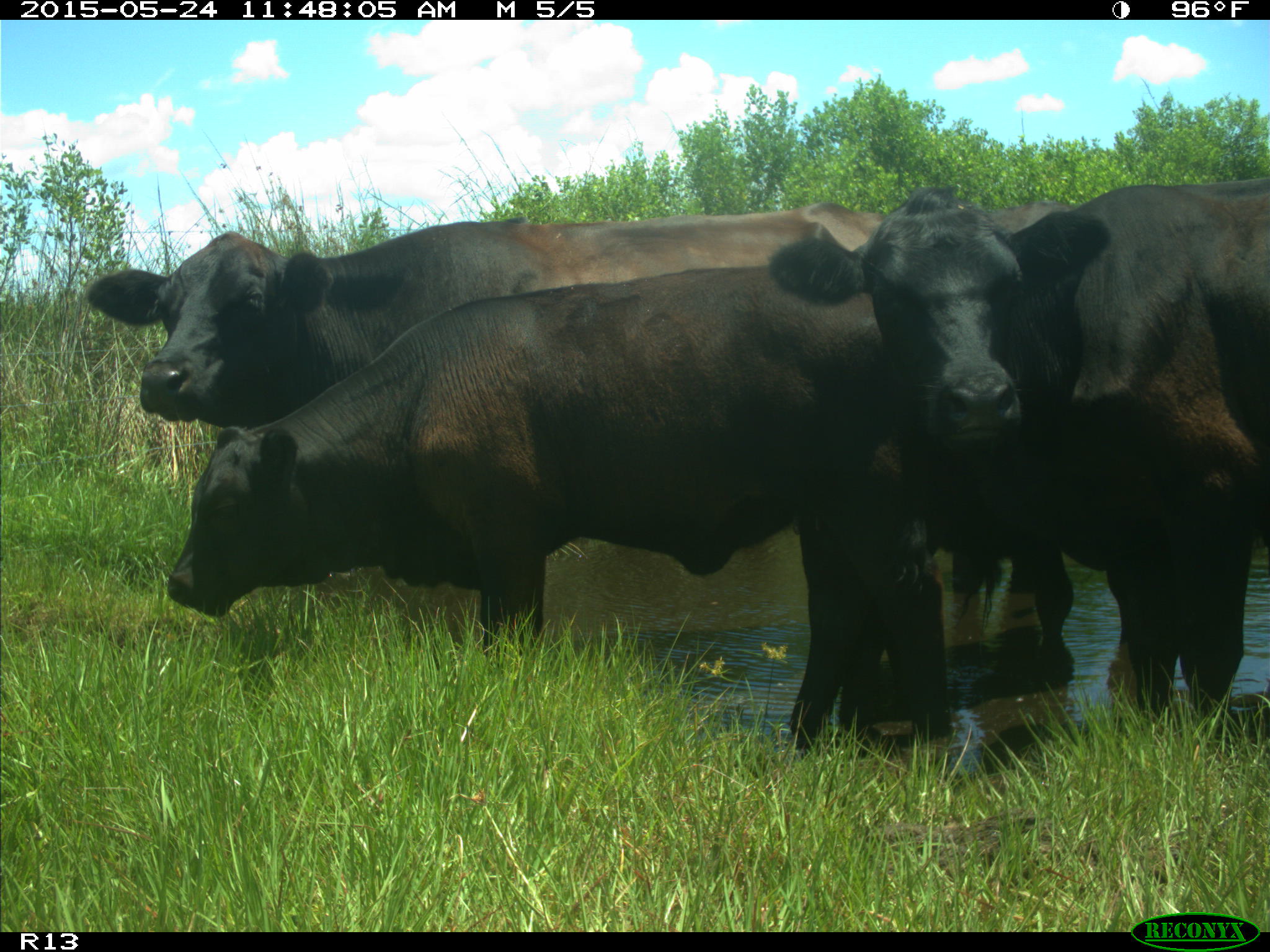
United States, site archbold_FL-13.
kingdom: Animalia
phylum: Chordata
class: Mammalia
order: Artiodactyla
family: Bovidae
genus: Bos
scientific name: Bos taurus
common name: domestic cow